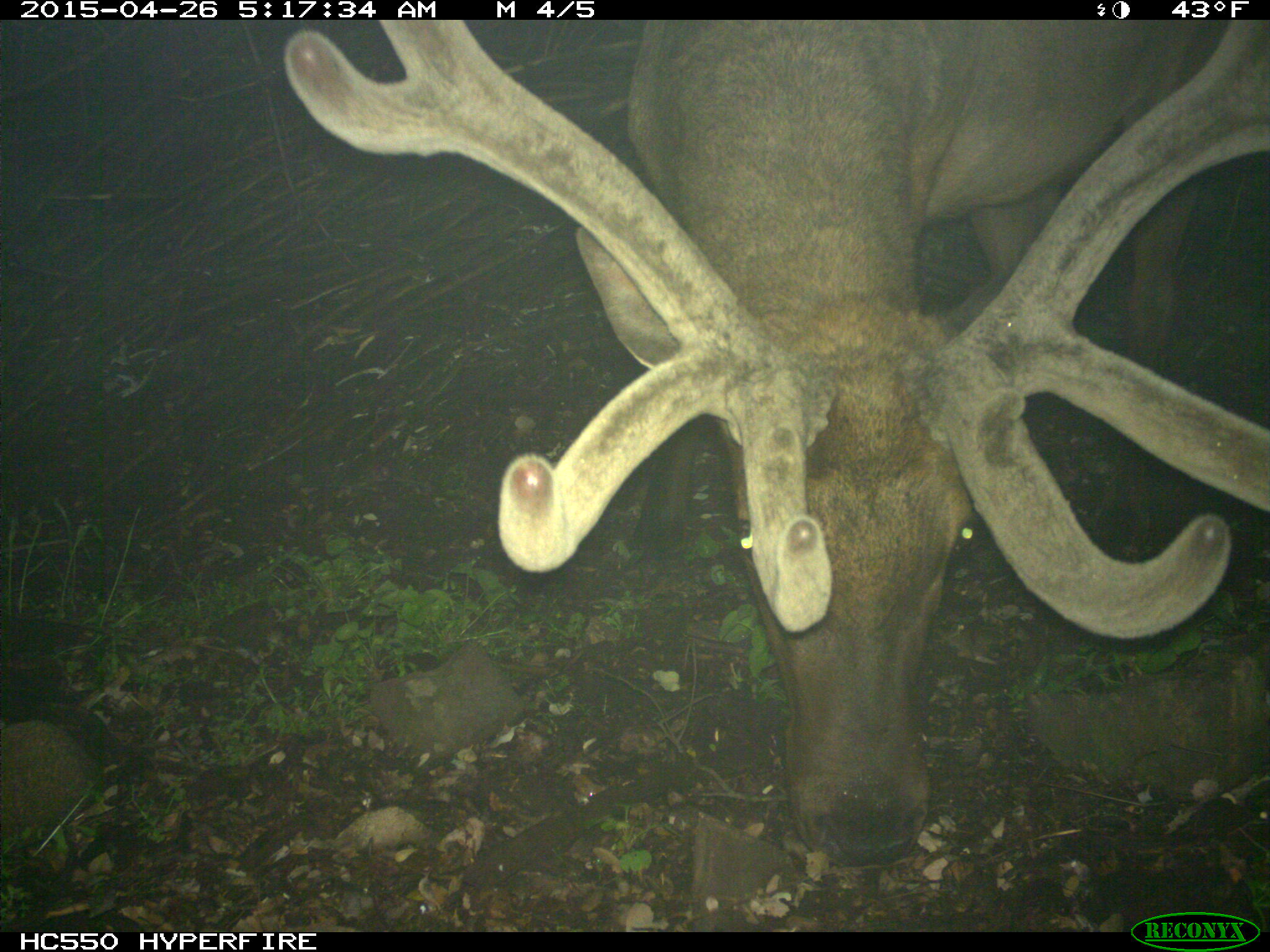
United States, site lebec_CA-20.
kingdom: Animalia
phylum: Chordata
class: Mammalia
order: Artiodactyla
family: Cervidae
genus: Cervus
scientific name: Cervus canadensis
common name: elk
Cervus canadensis (elk).